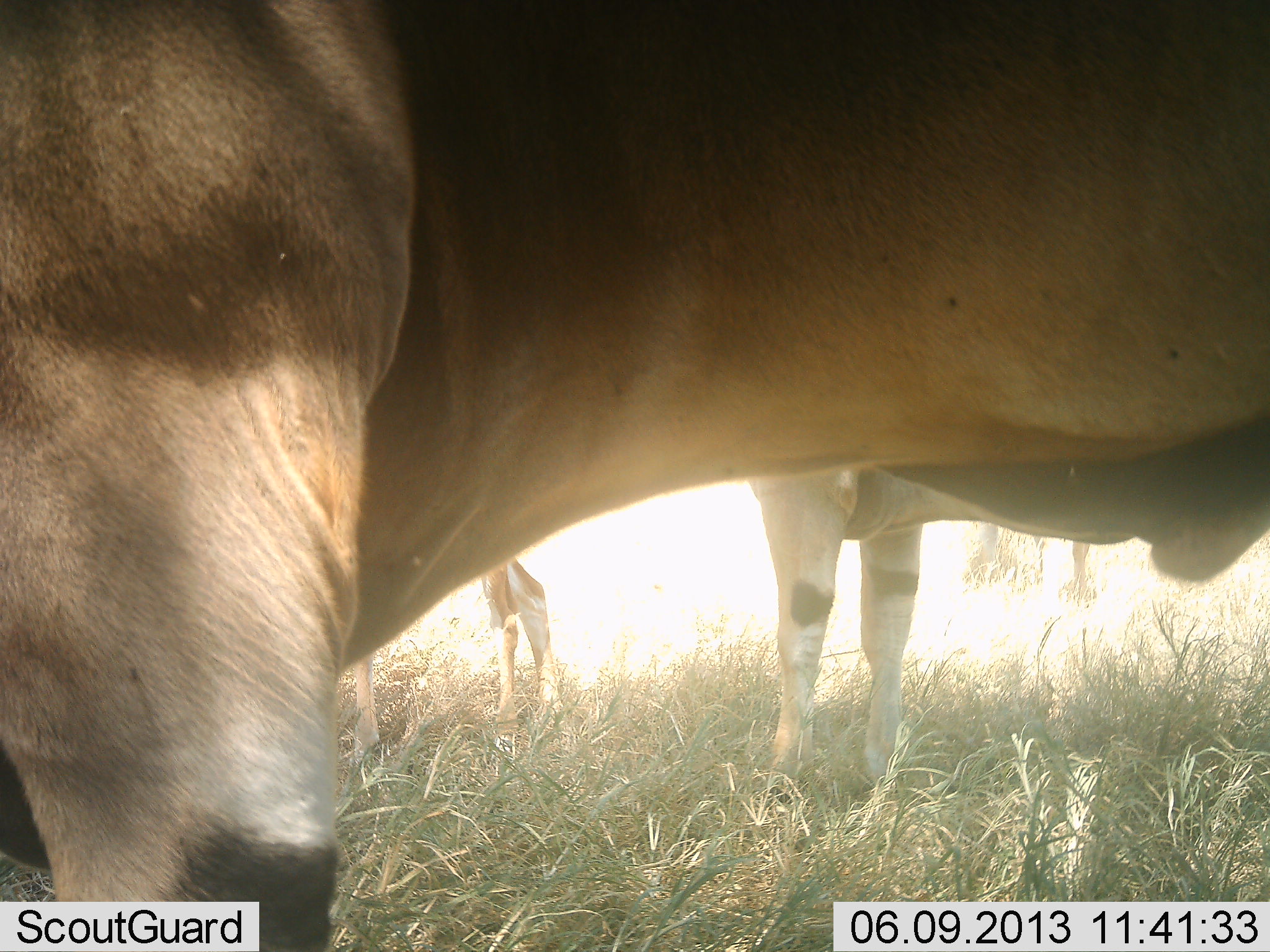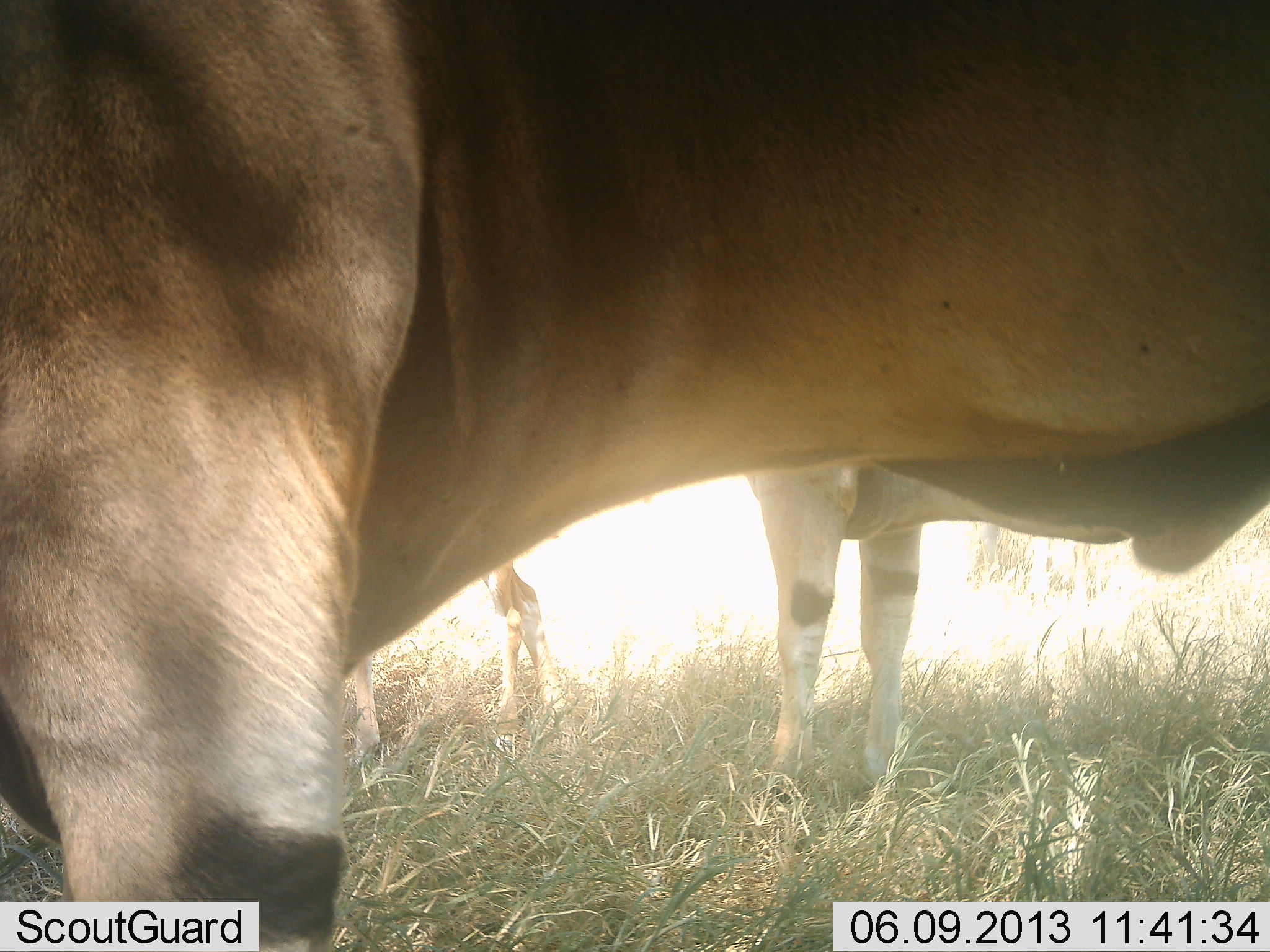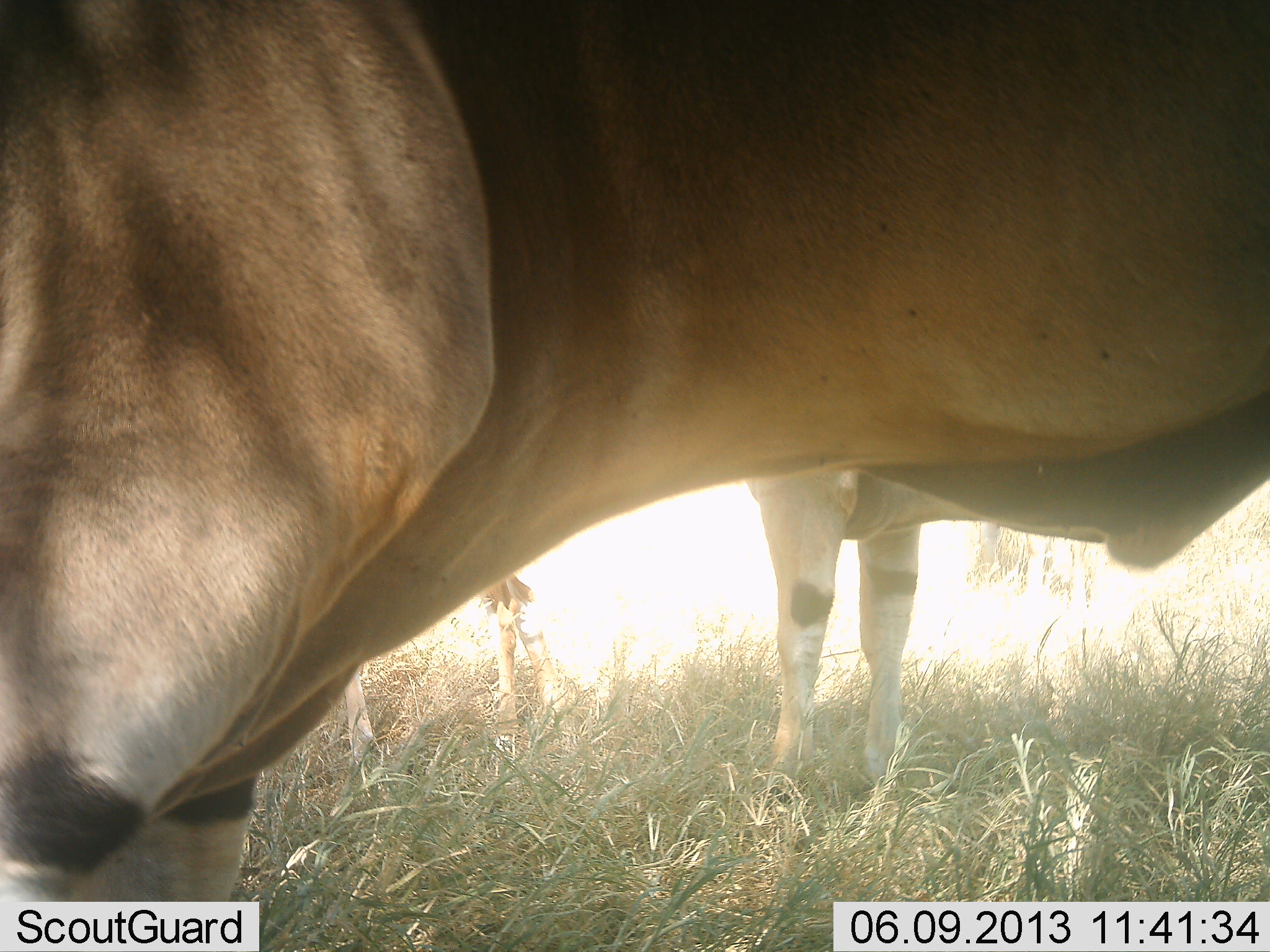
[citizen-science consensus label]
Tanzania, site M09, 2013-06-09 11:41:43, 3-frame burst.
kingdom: Animalia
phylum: Chordata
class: Mammalia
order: Artiodactyla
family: Bovidae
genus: Tragelaphus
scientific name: Tragelaphus oryx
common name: eland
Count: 3.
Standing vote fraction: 100%.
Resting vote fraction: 0%.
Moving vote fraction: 0%.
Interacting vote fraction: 0%.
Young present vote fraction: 30%.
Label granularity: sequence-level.